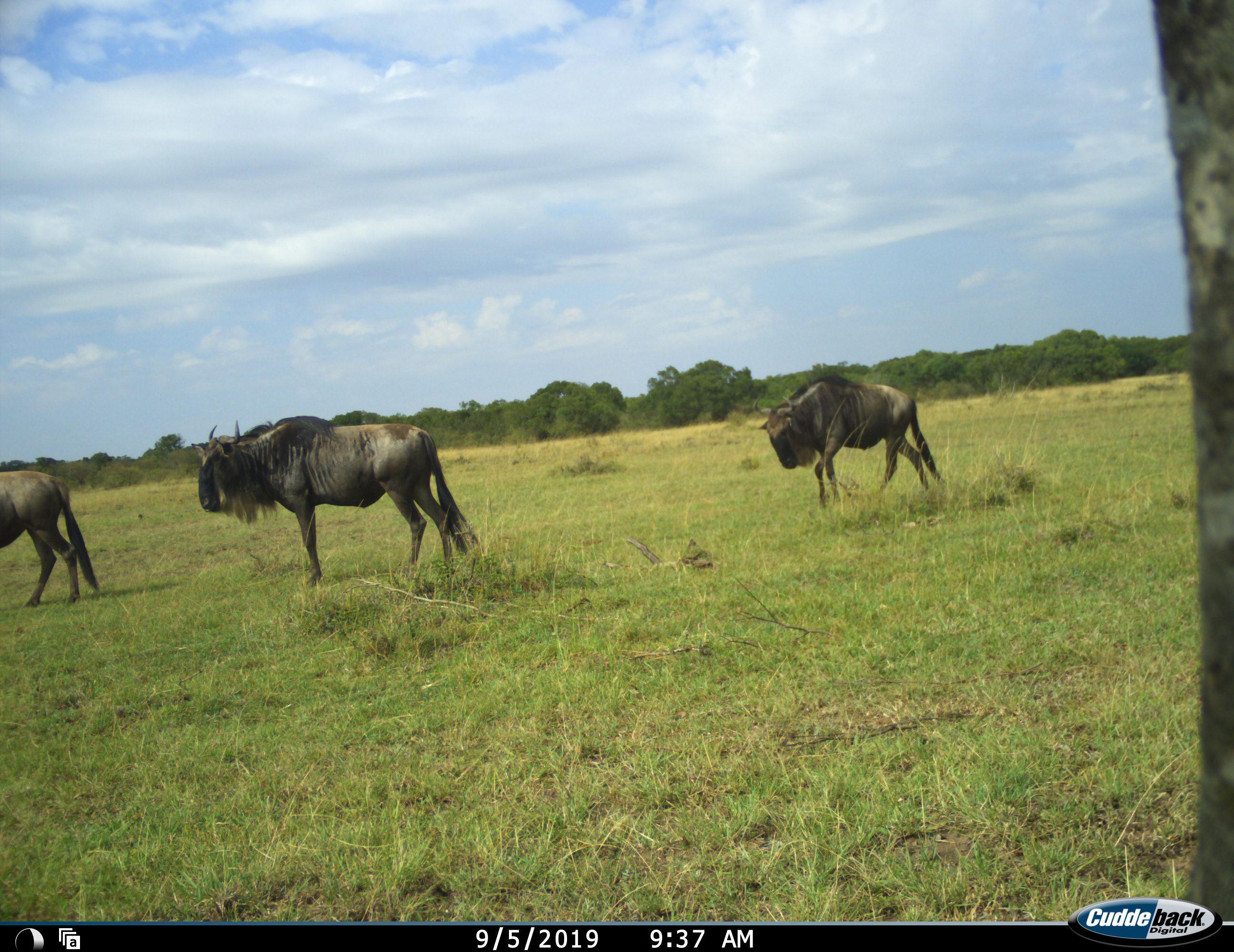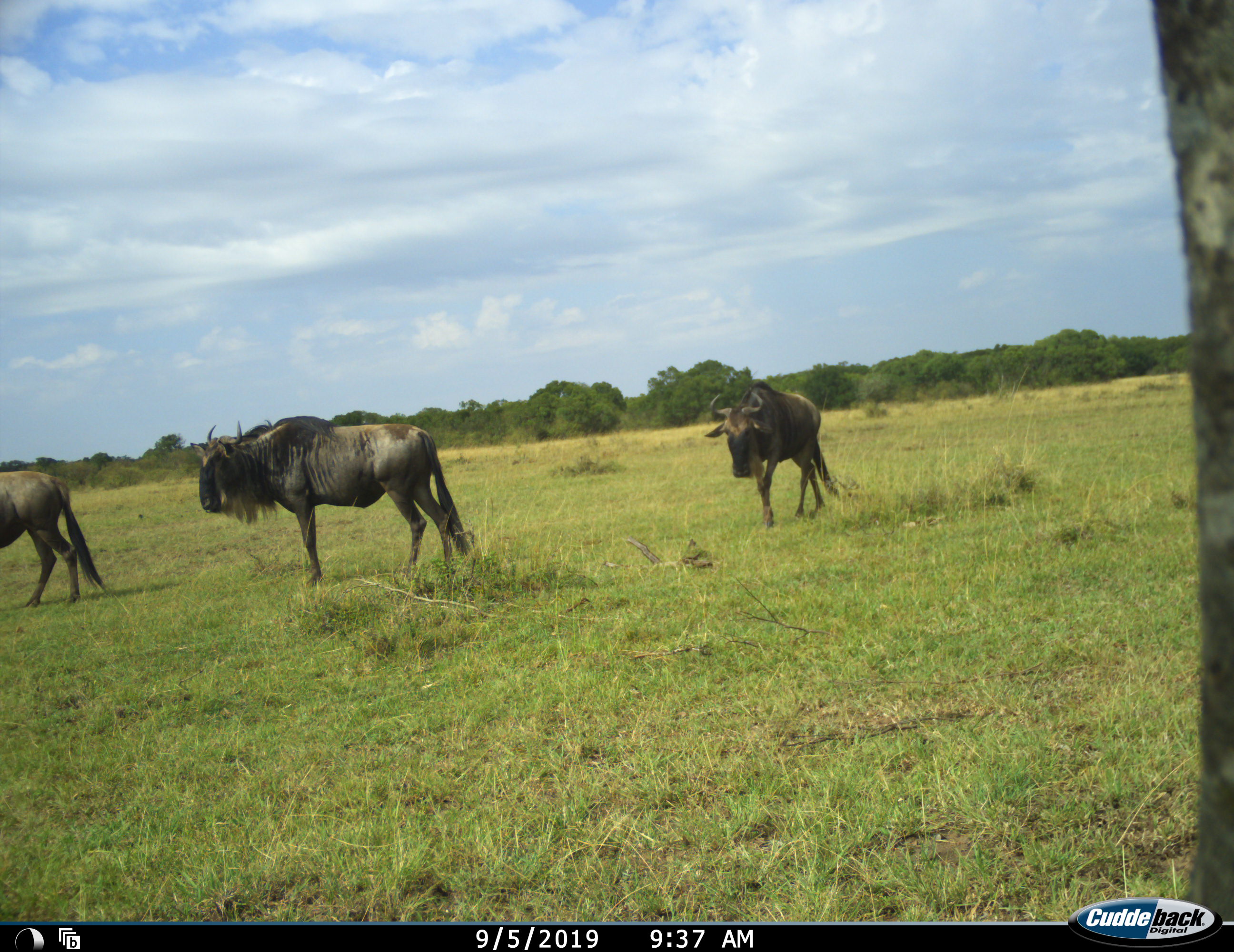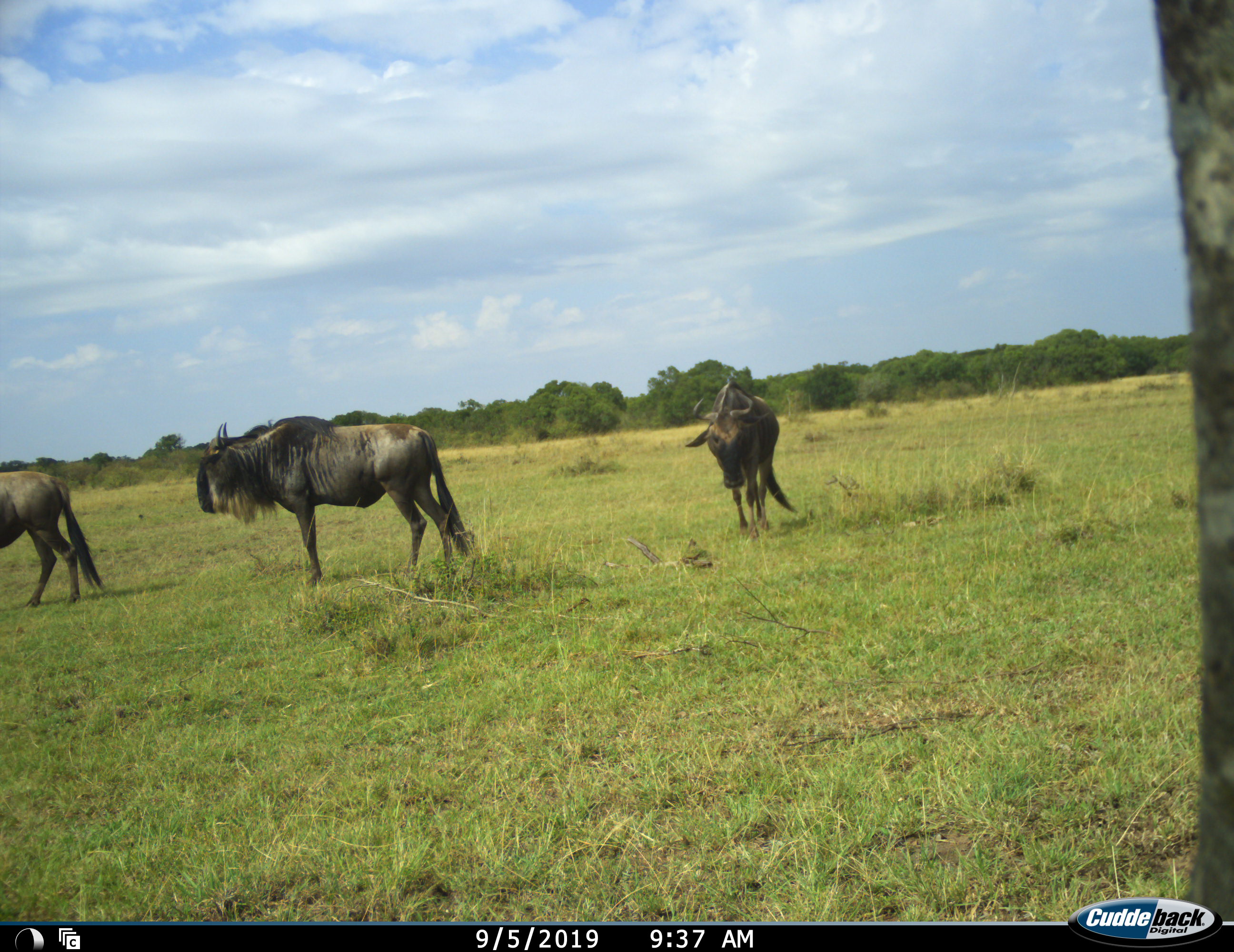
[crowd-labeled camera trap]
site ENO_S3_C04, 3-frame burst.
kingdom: Animalia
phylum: Chordata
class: Mammalia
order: Artiodactyla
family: Bovidae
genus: Connochaetes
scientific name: Connochaetes taurinus taurinus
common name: blue wildebeest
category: wildebeestblue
Wildebeestblue (blue wildebeest) (Connochaetes taurinus taurinus), count 3. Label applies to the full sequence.